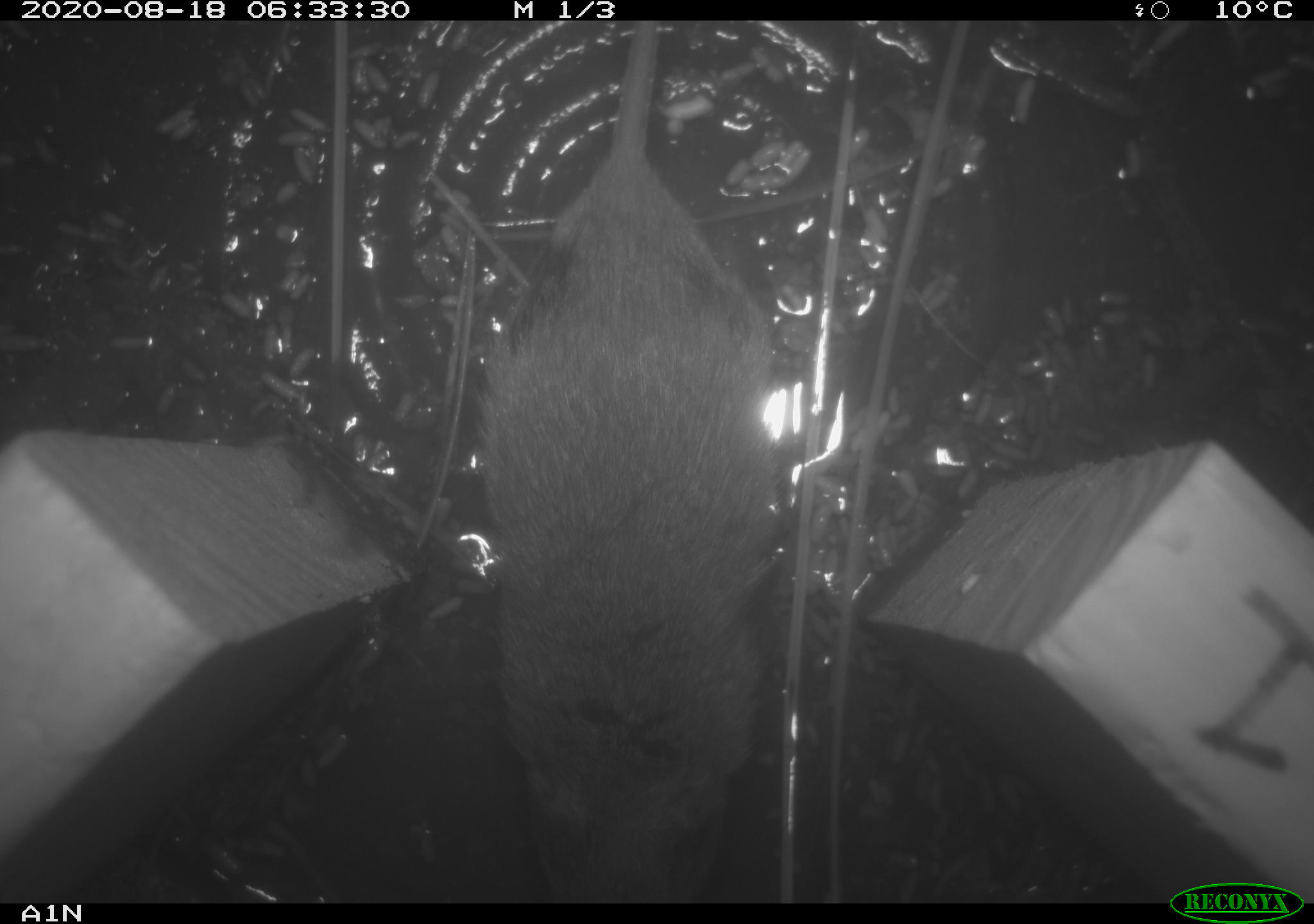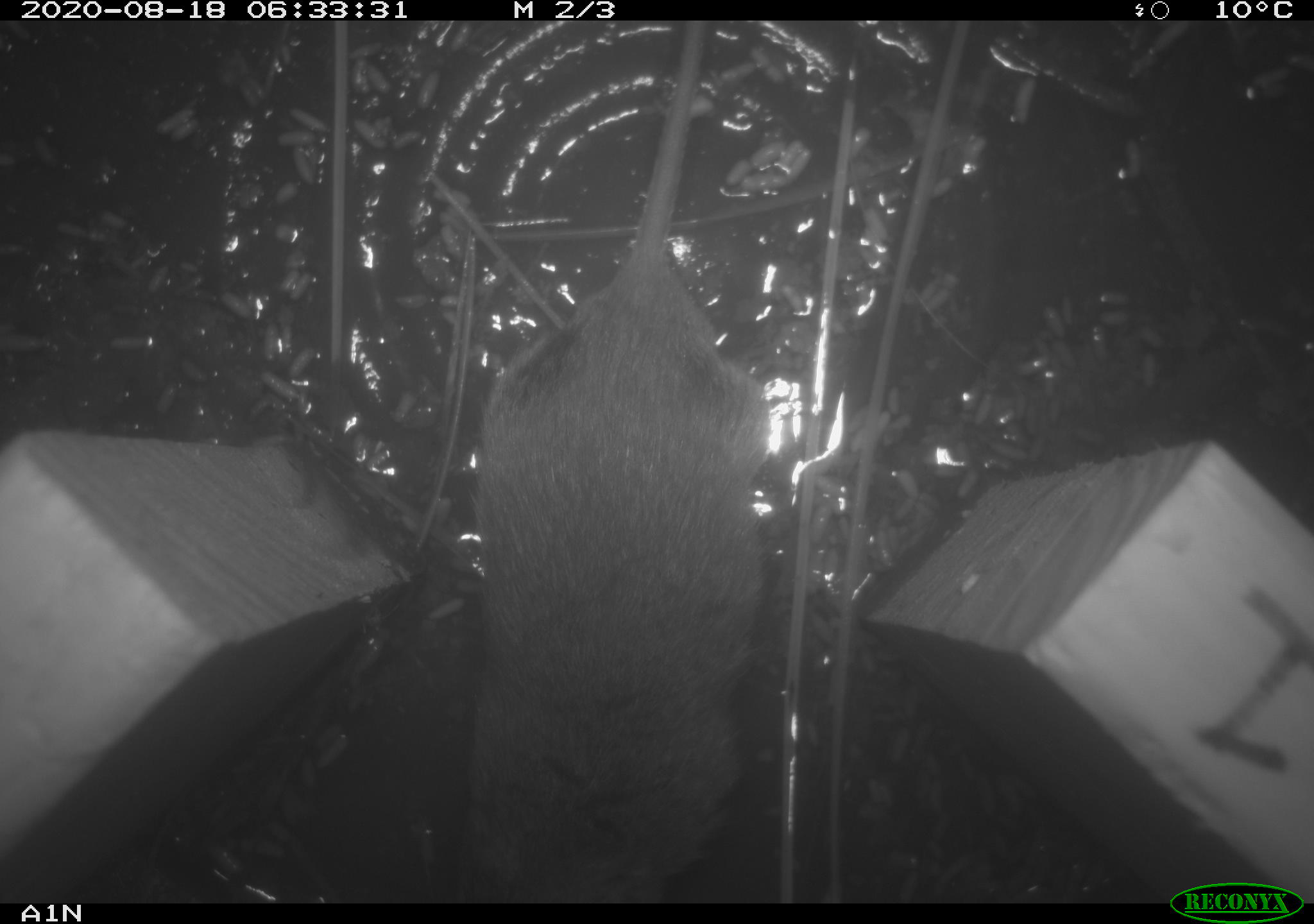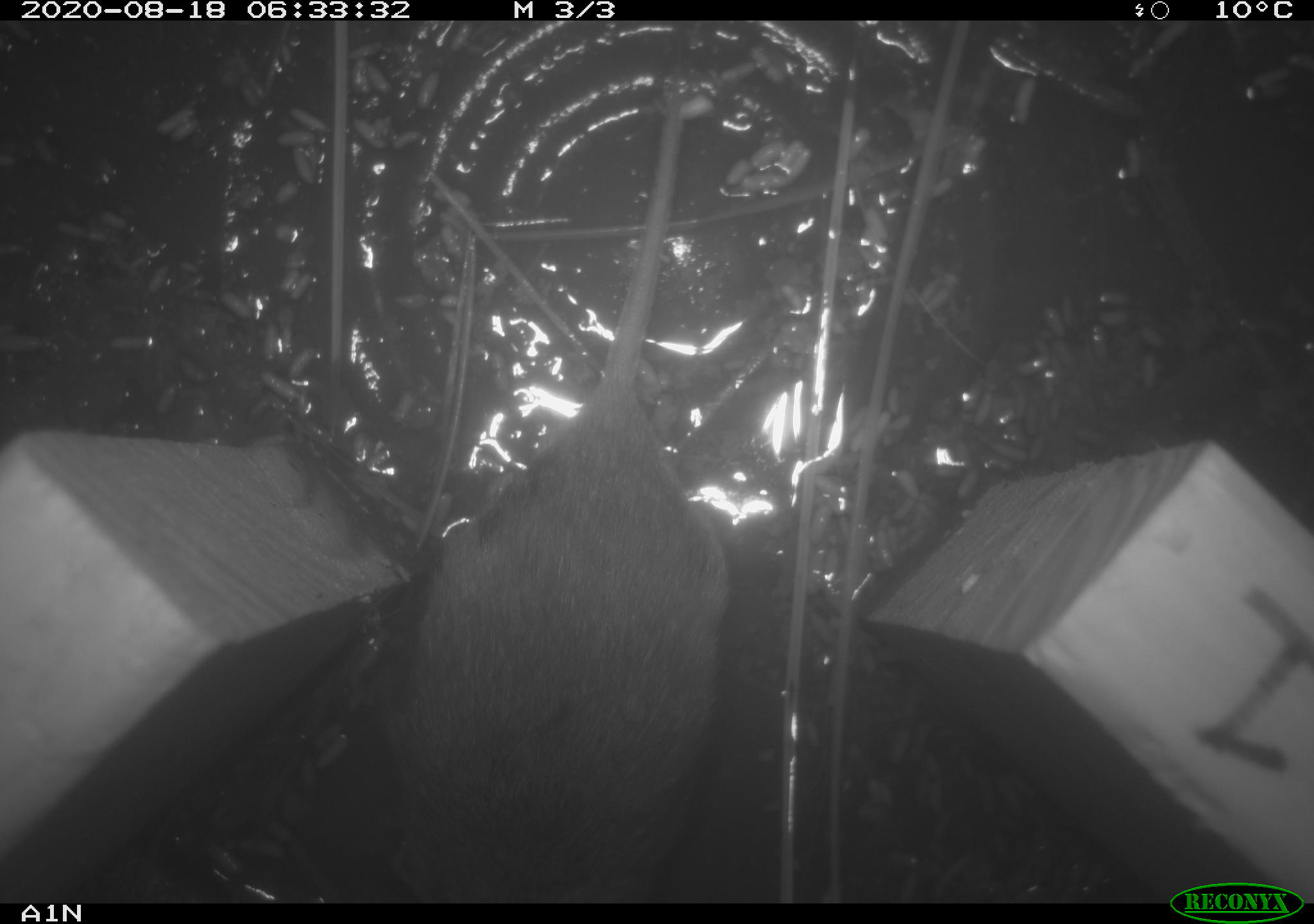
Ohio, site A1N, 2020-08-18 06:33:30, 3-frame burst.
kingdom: Animalia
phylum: Chordata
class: Mammalia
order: Rodentia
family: Cricetidae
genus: Microtus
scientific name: Microtus pennsylvanicus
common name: meadow vole